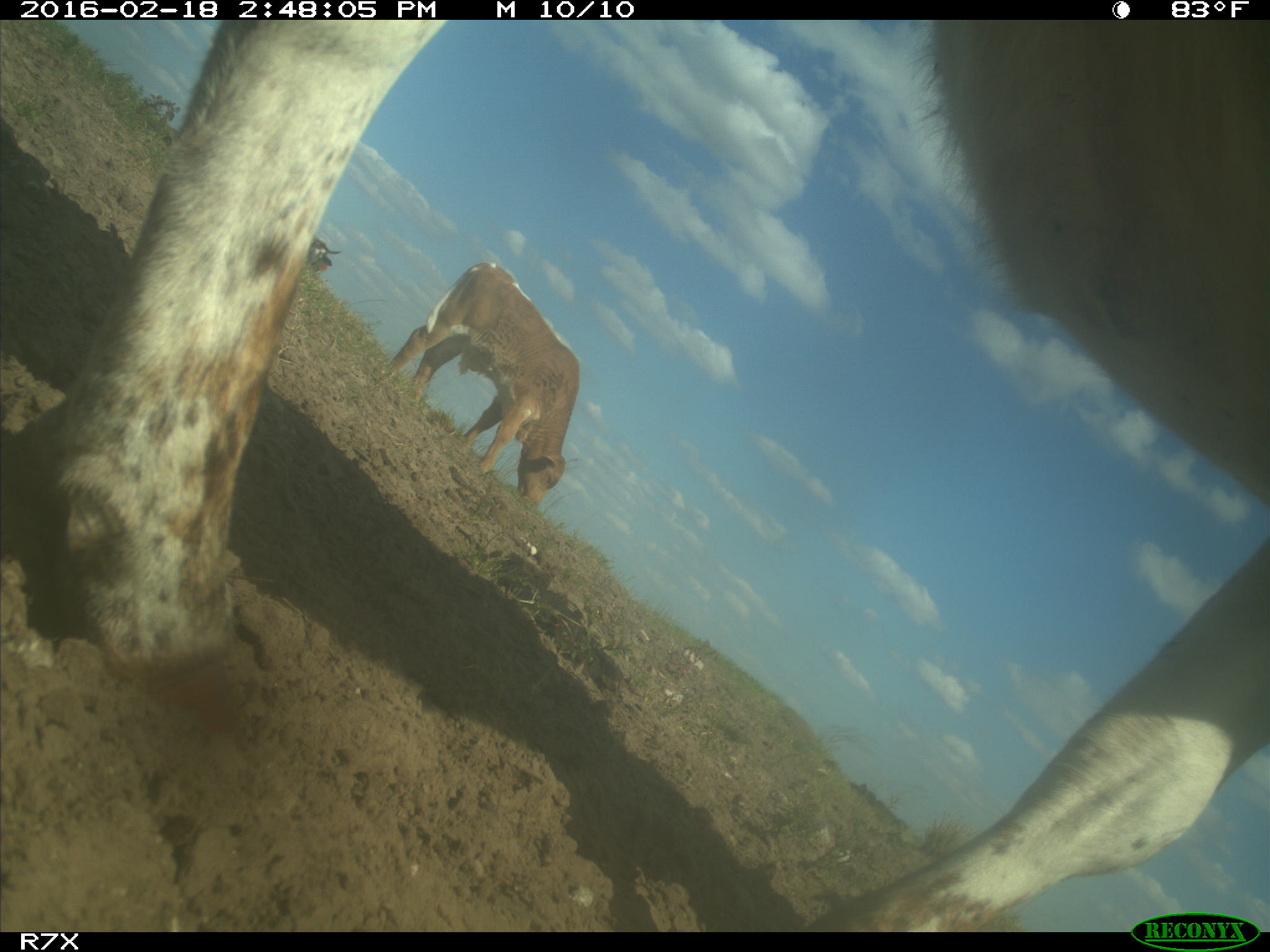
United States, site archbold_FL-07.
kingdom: Animalia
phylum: Chordata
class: Mammalia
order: Artiodactyla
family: Bovidae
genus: Bos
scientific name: Bos taurus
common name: domestic cow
Bos taurus (domestic cow).